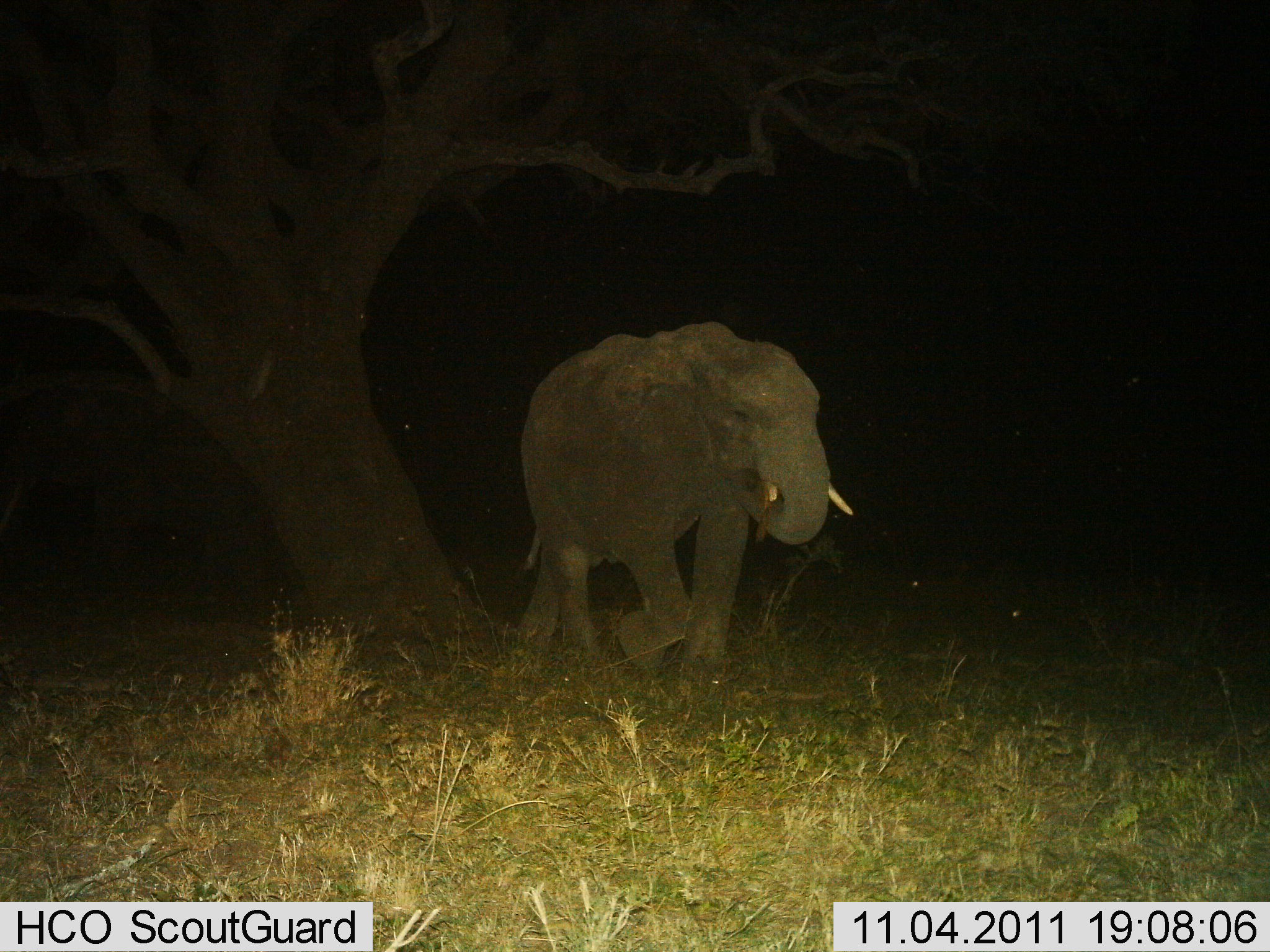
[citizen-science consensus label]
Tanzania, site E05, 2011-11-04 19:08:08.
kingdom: Animalia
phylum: Chordata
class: Mammalia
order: Proboscidea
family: Elephantidae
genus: Loxodonta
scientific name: Loxodonta africana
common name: african bush elephant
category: elephant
Elephant (african bush elephant) (Loxodonta africana), count 1. Behavior (volunteer vote fractions): standing 7%, resting 0%, moving 93%, interacting 0%. Young present (vote fraction): 0%. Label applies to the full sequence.